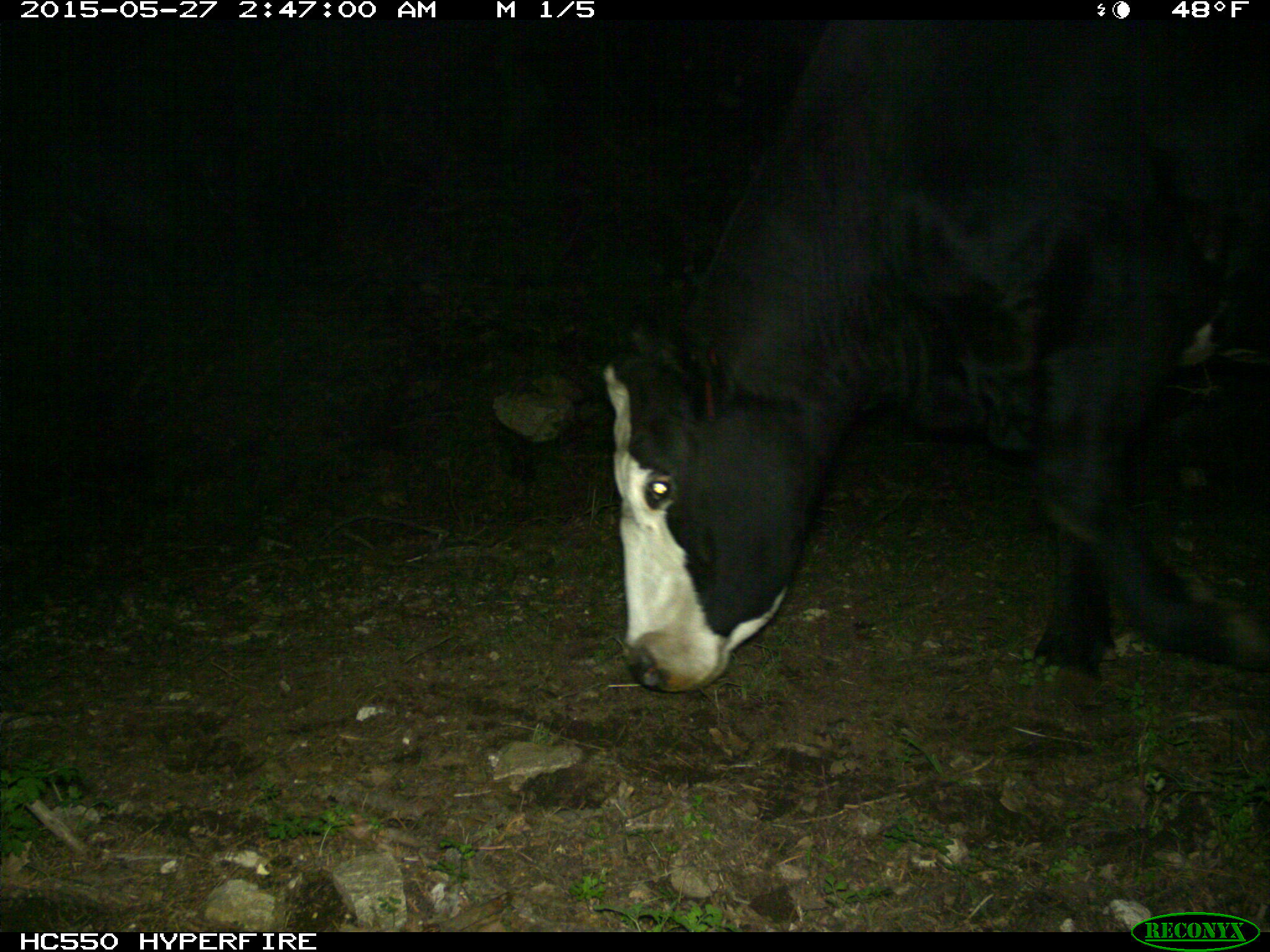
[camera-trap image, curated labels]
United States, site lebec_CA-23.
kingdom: Animalia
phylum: Chordata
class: Mammalia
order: Artiodactyla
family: Bovidae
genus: Bos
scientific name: Bos taurus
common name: domestic cow